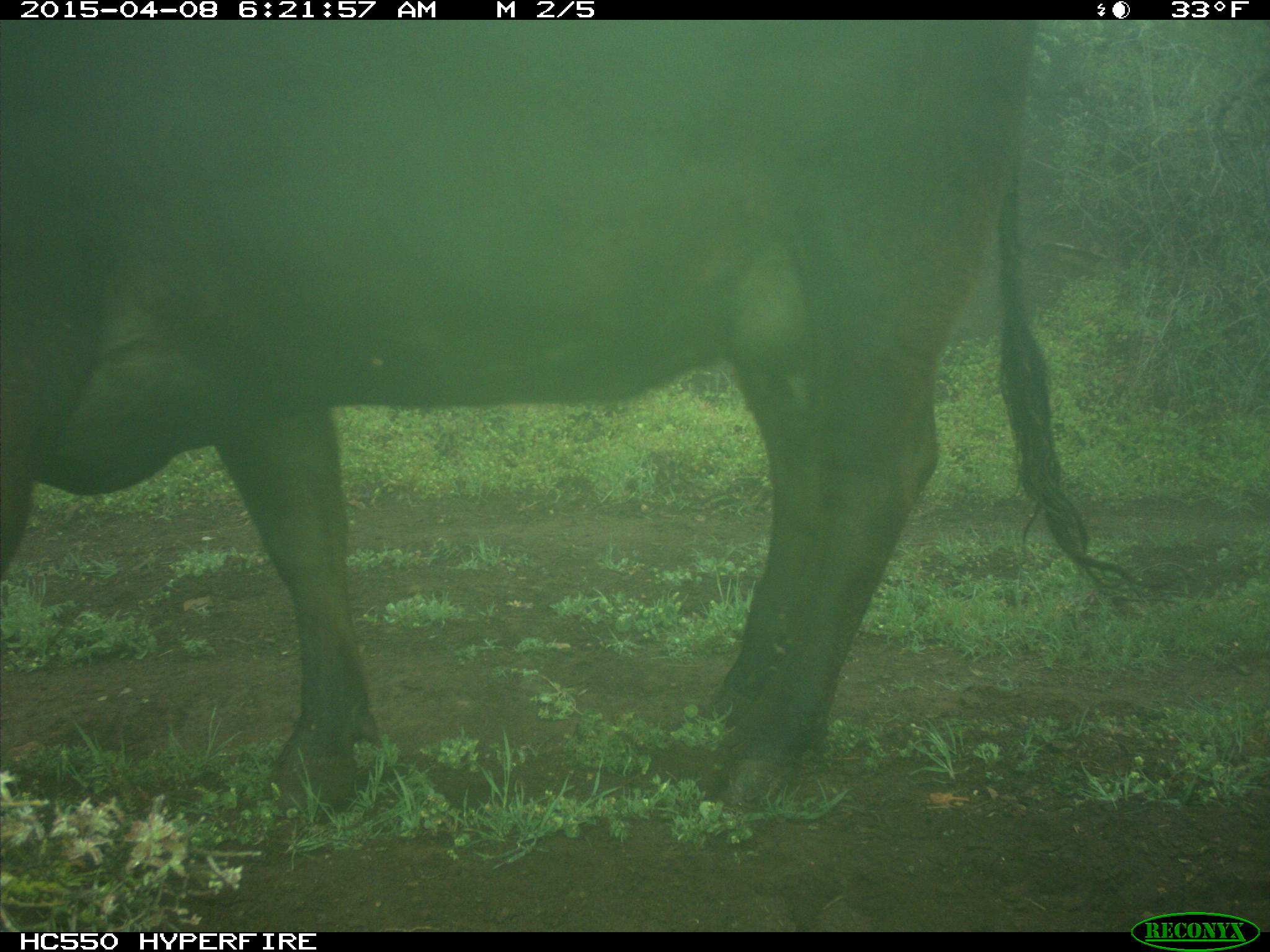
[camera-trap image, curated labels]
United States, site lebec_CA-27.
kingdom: Animalia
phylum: Chordata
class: Mammalia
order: Artiodactyla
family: Bovidae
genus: Bos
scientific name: Bos taurus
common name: domestic cow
Bos taurus (domestic cow).